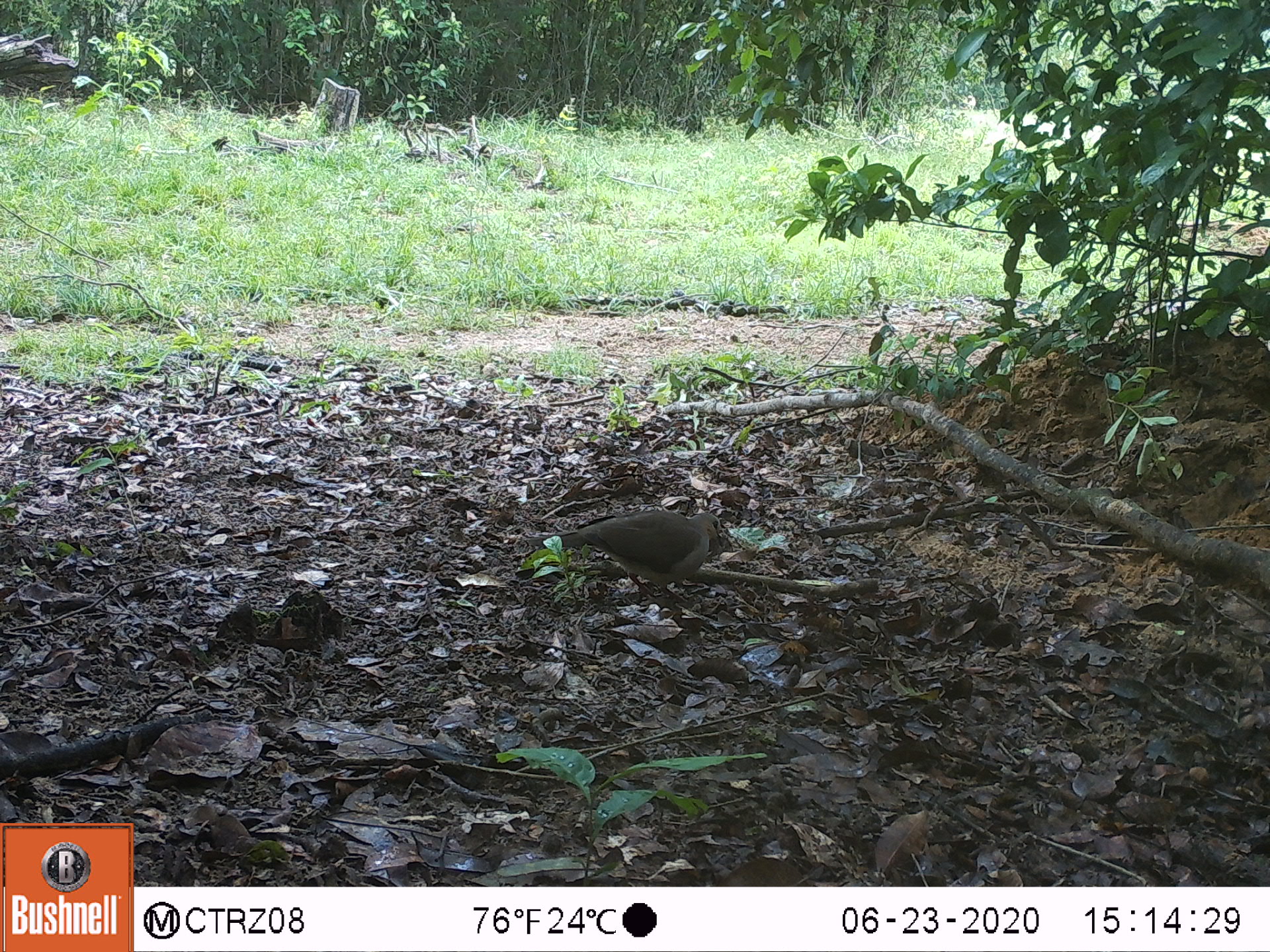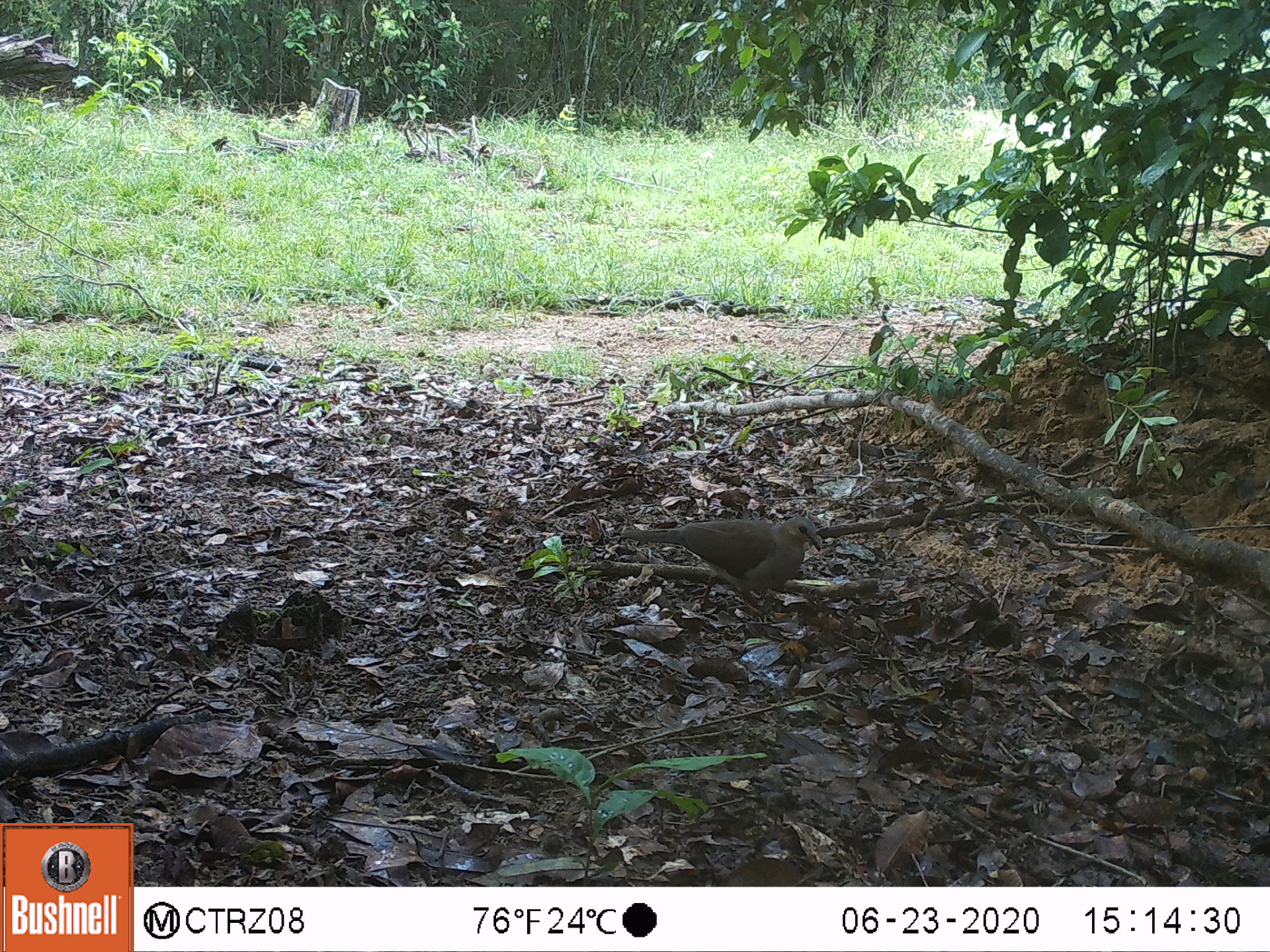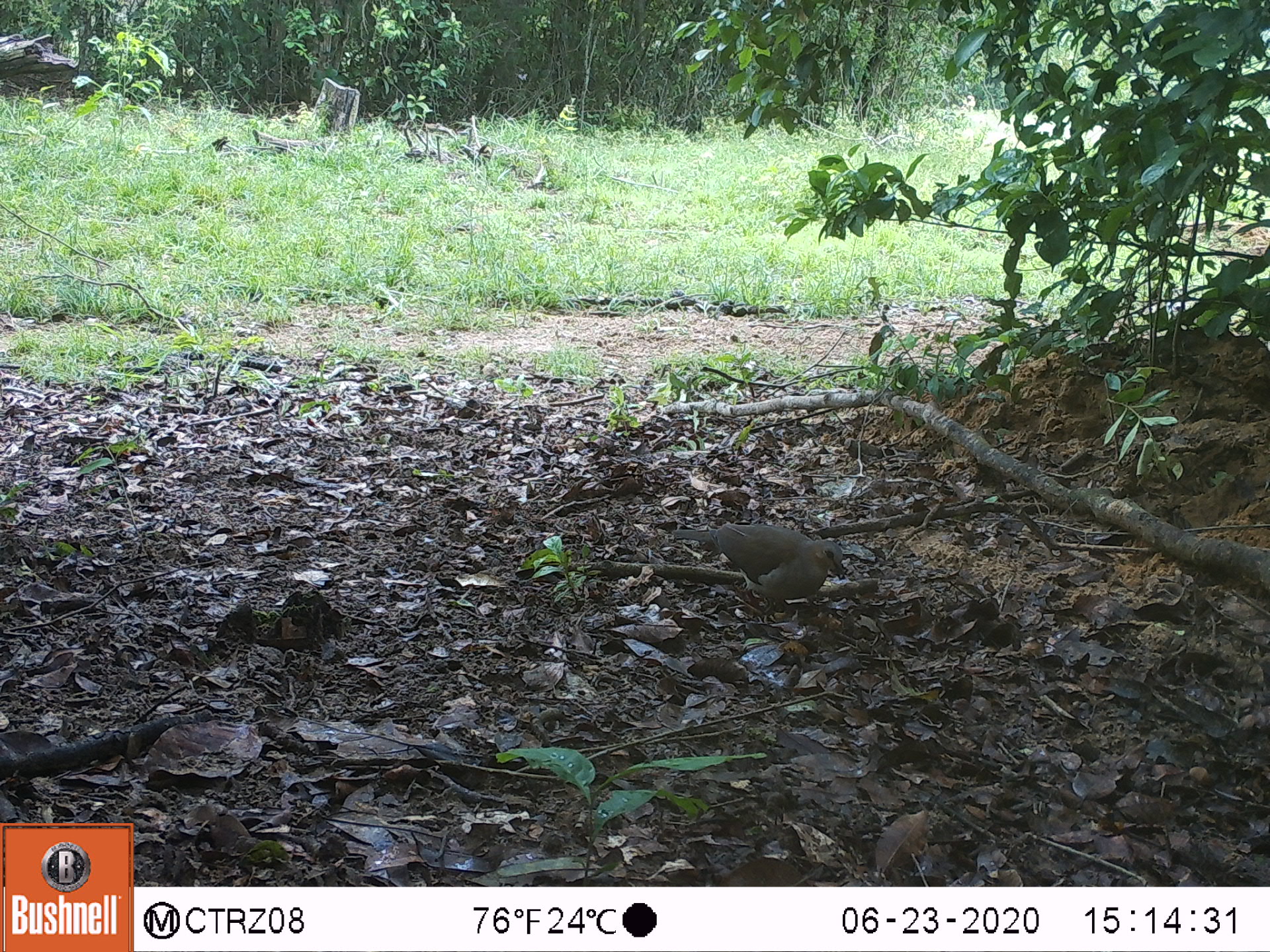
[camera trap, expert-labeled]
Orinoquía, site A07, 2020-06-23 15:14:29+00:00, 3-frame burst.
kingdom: Animalia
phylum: Chordata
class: Aves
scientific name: Aves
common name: bird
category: unknown bird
Unknown bird (bird) (Aves).